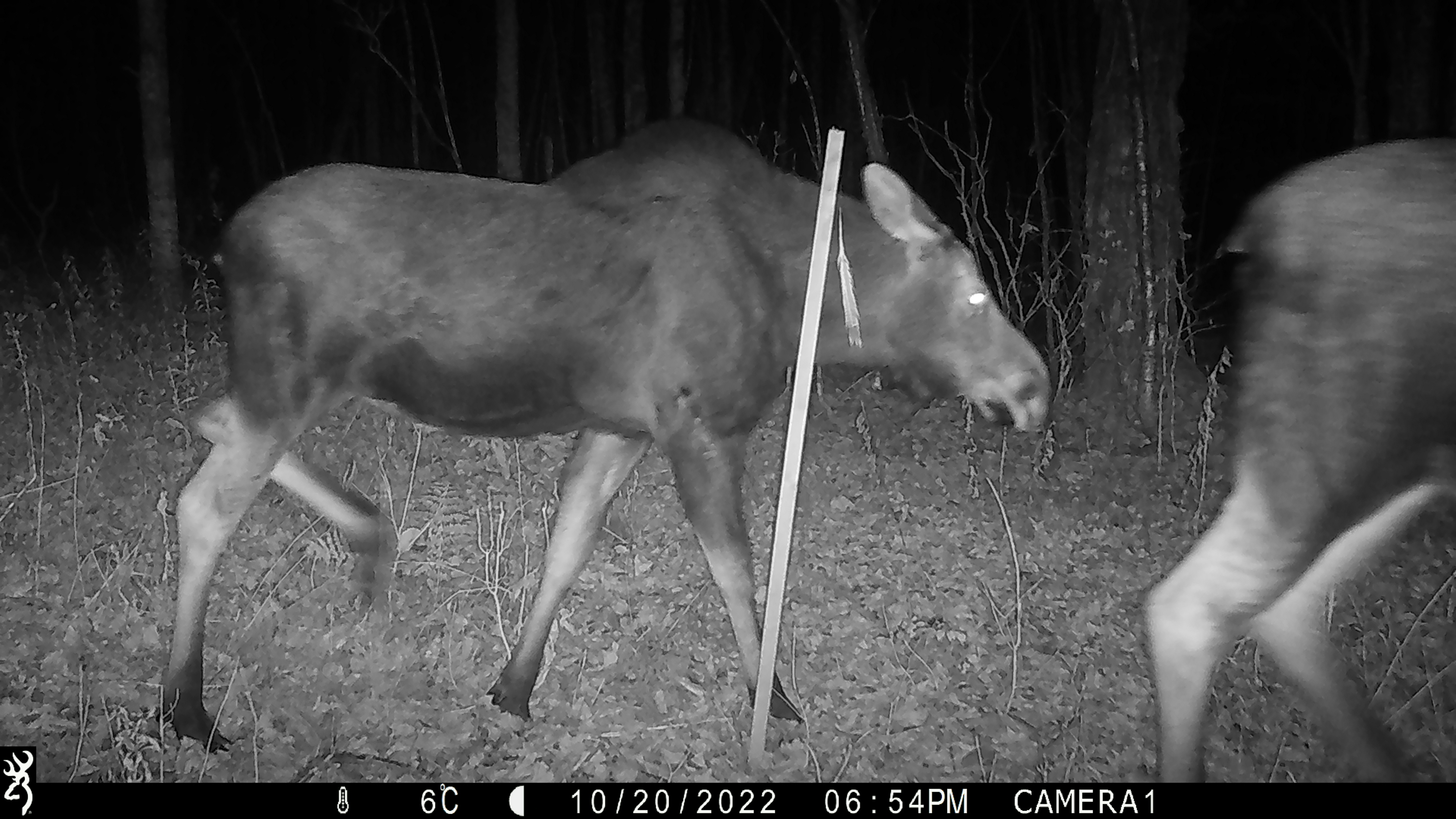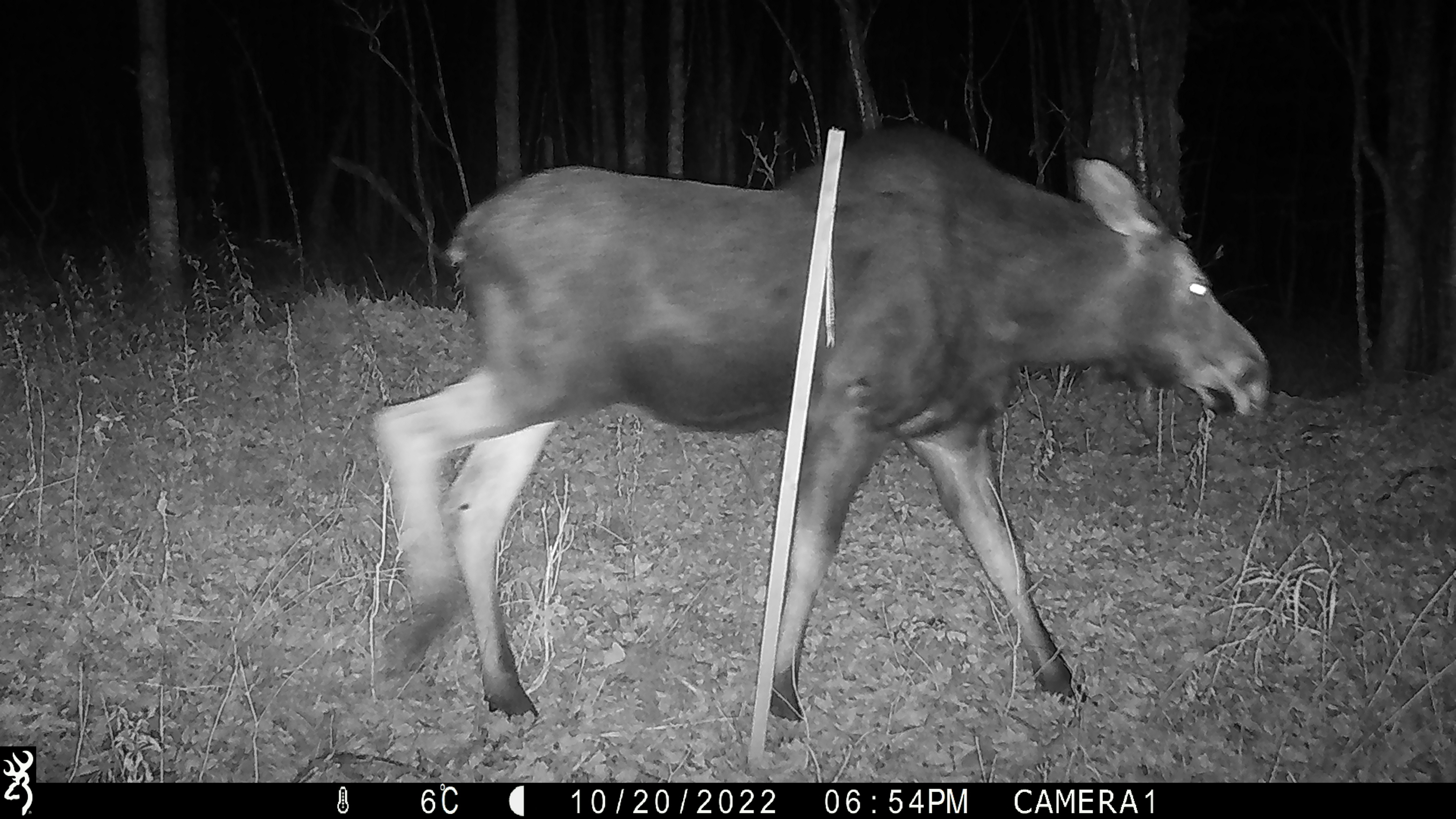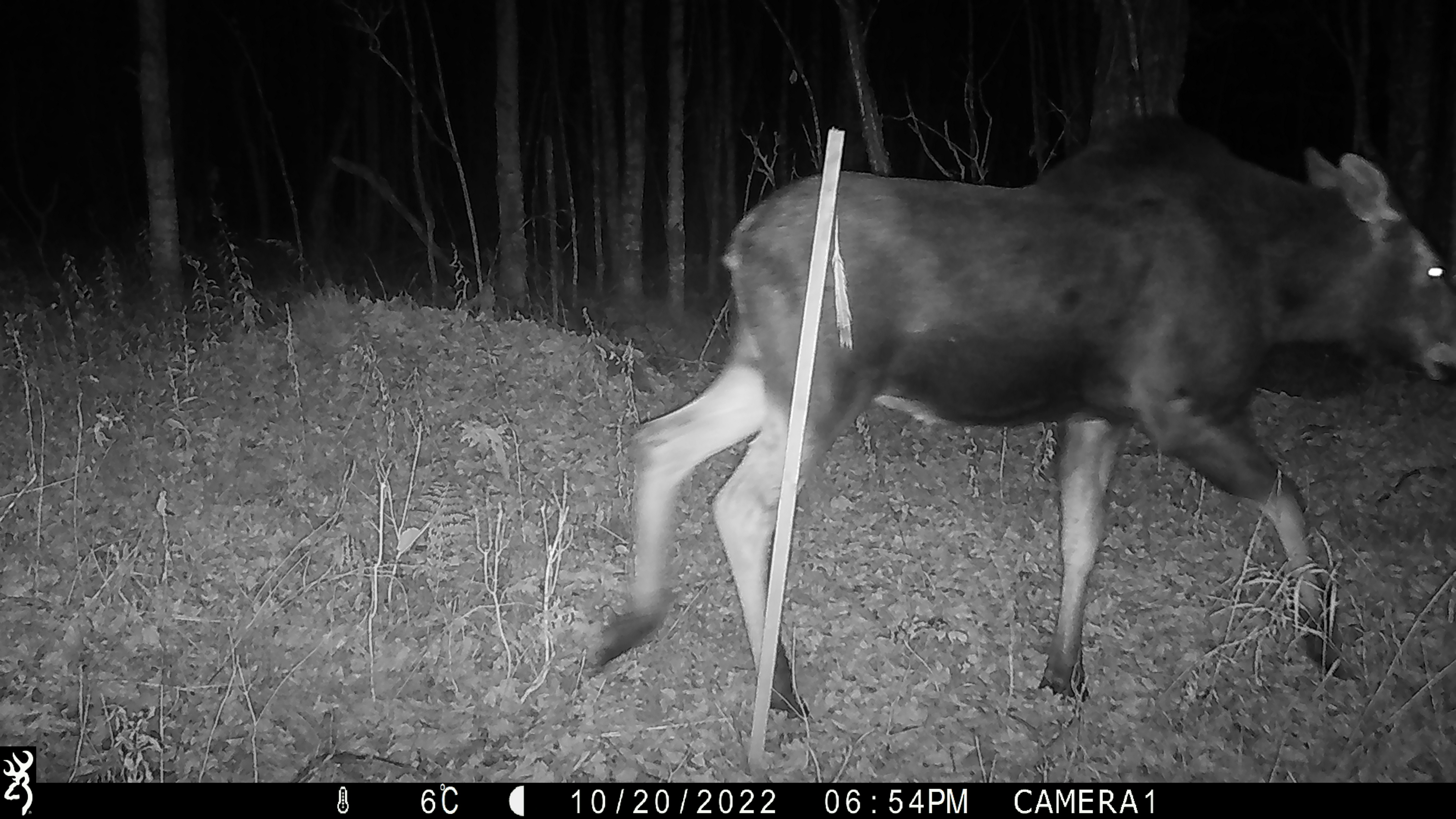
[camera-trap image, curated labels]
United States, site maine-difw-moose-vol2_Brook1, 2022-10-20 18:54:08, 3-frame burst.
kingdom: Animalia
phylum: Chordata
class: Mammalia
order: Artiodactyla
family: Cervidae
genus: Alces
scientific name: Alces alces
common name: moose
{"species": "moose (Alces alces)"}